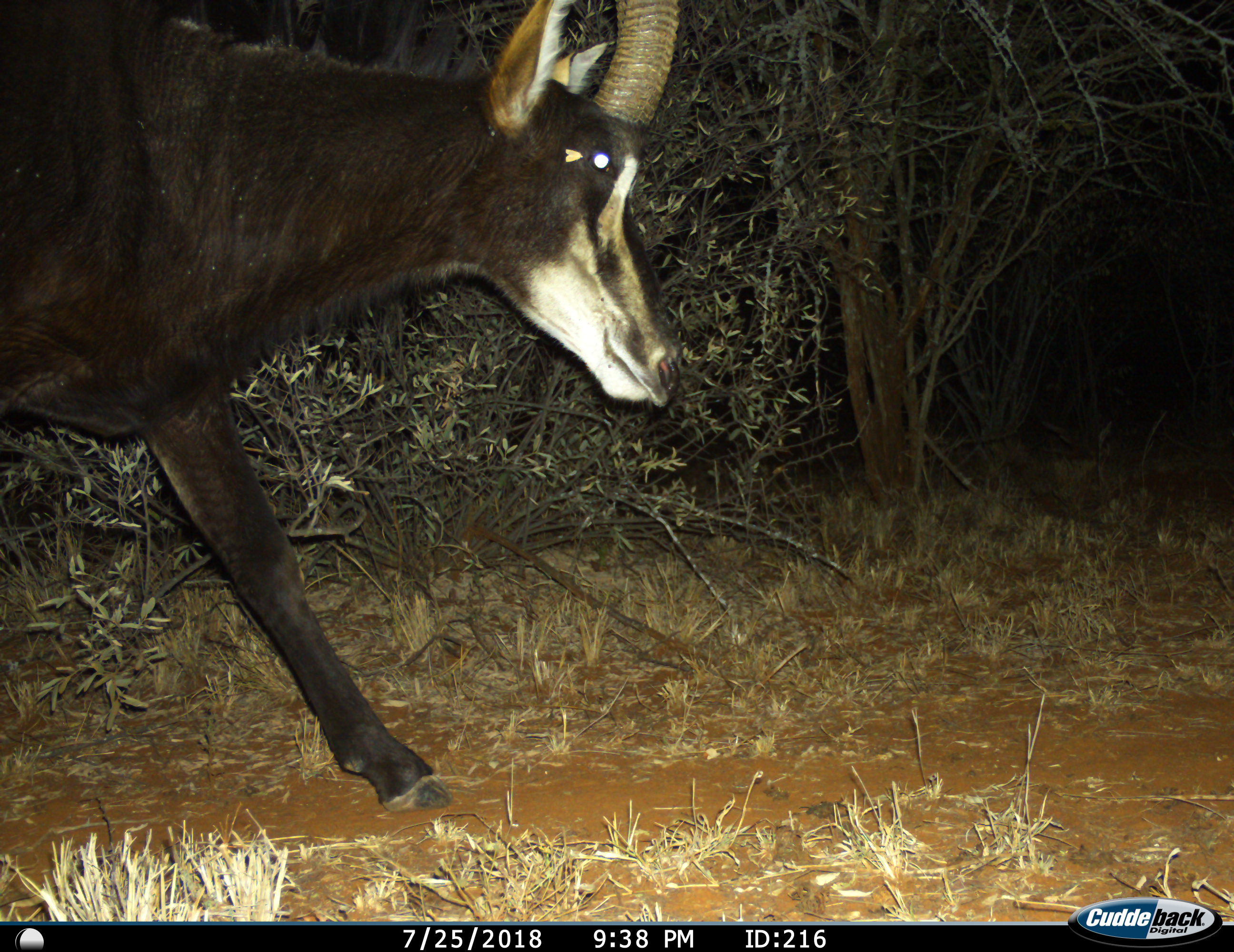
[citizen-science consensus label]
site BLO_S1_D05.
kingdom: Animalia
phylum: Chordata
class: Mammalia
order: Artiodactyla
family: Bovidae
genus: Hippotragus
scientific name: Hippotragus niger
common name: sable antelope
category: sable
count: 1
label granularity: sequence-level